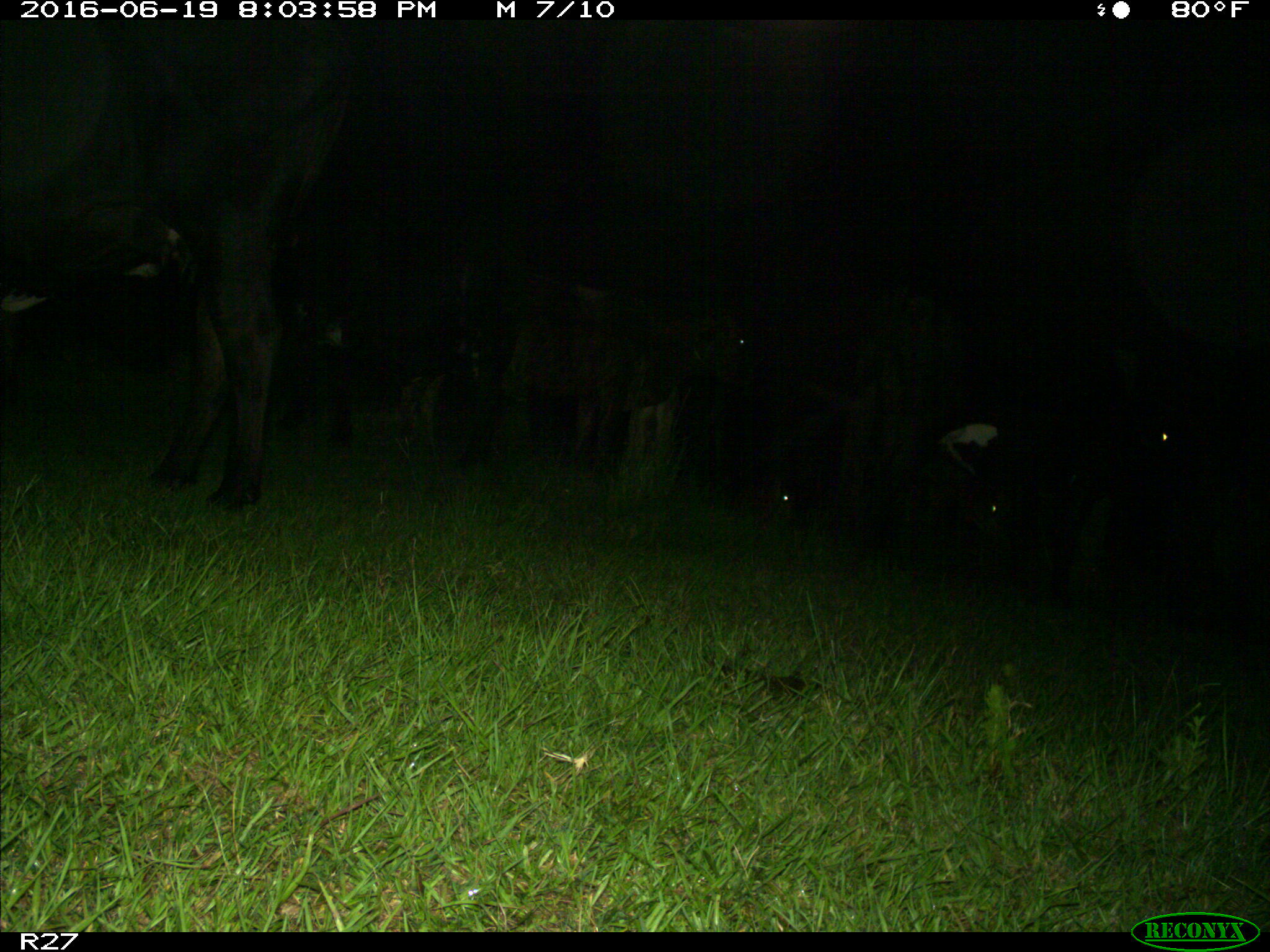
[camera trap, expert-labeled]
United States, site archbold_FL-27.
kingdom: Animalia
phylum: Chordata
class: Mammalia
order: Artiodactyla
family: Bovidae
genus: Bos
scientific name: Bos taurus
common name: domestic cow